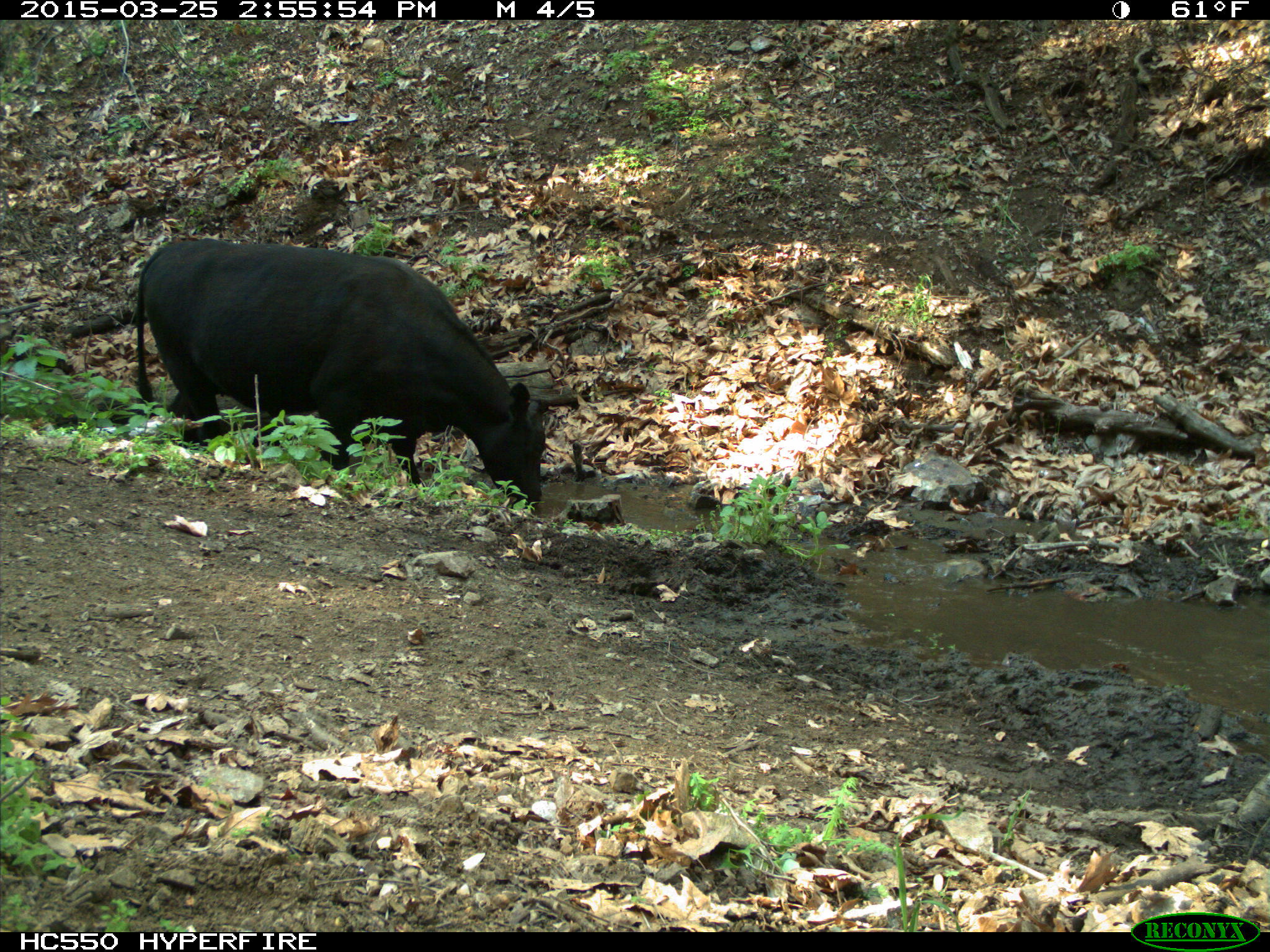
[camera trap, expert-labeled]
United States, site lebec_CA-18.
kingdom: Animalia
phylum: Chordata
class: Mammalia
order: Artiodactyla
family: Bovidae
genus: Bos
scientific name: Bos taurus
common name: domestic cow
Bos taurus (domestic cow).